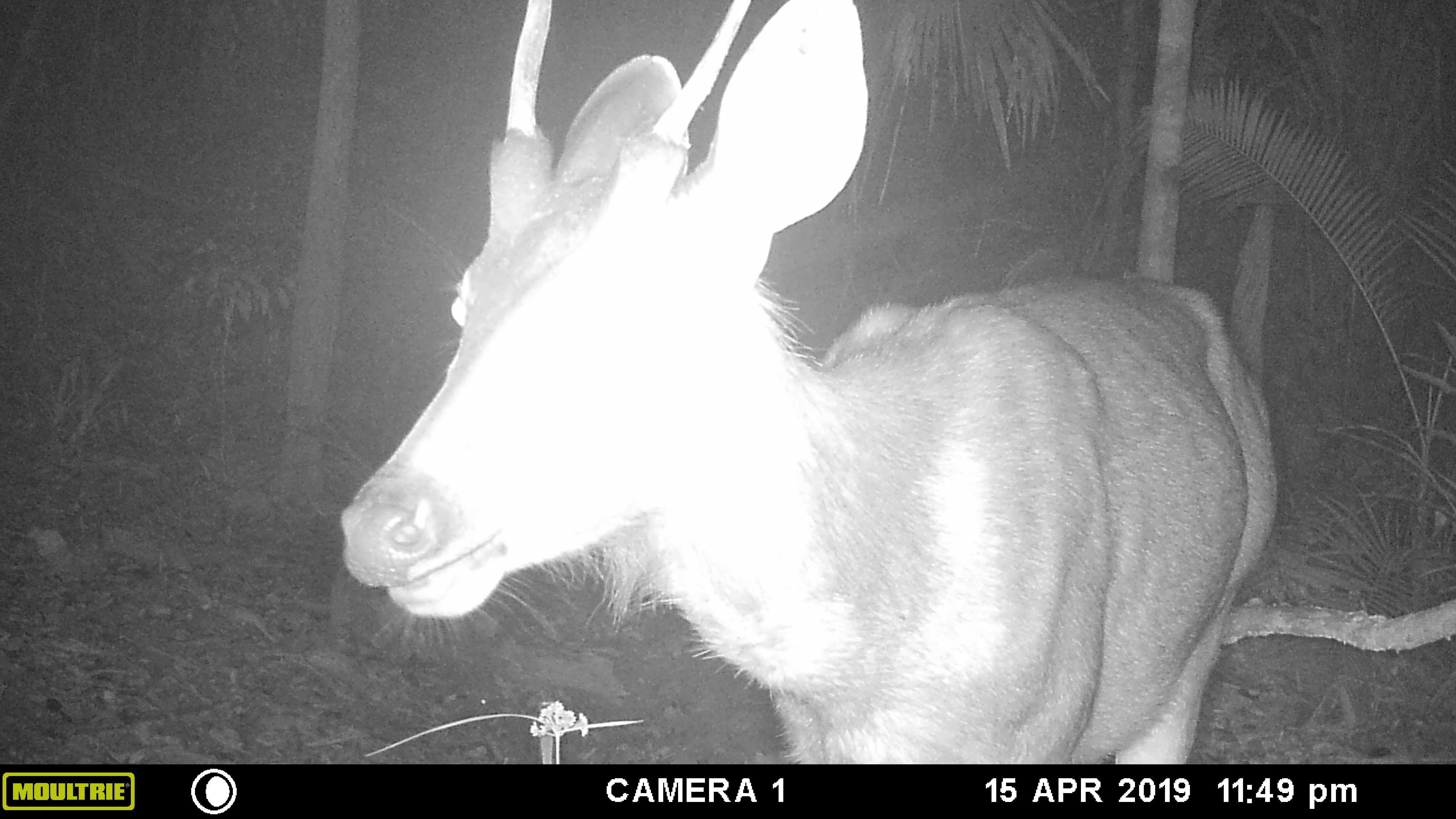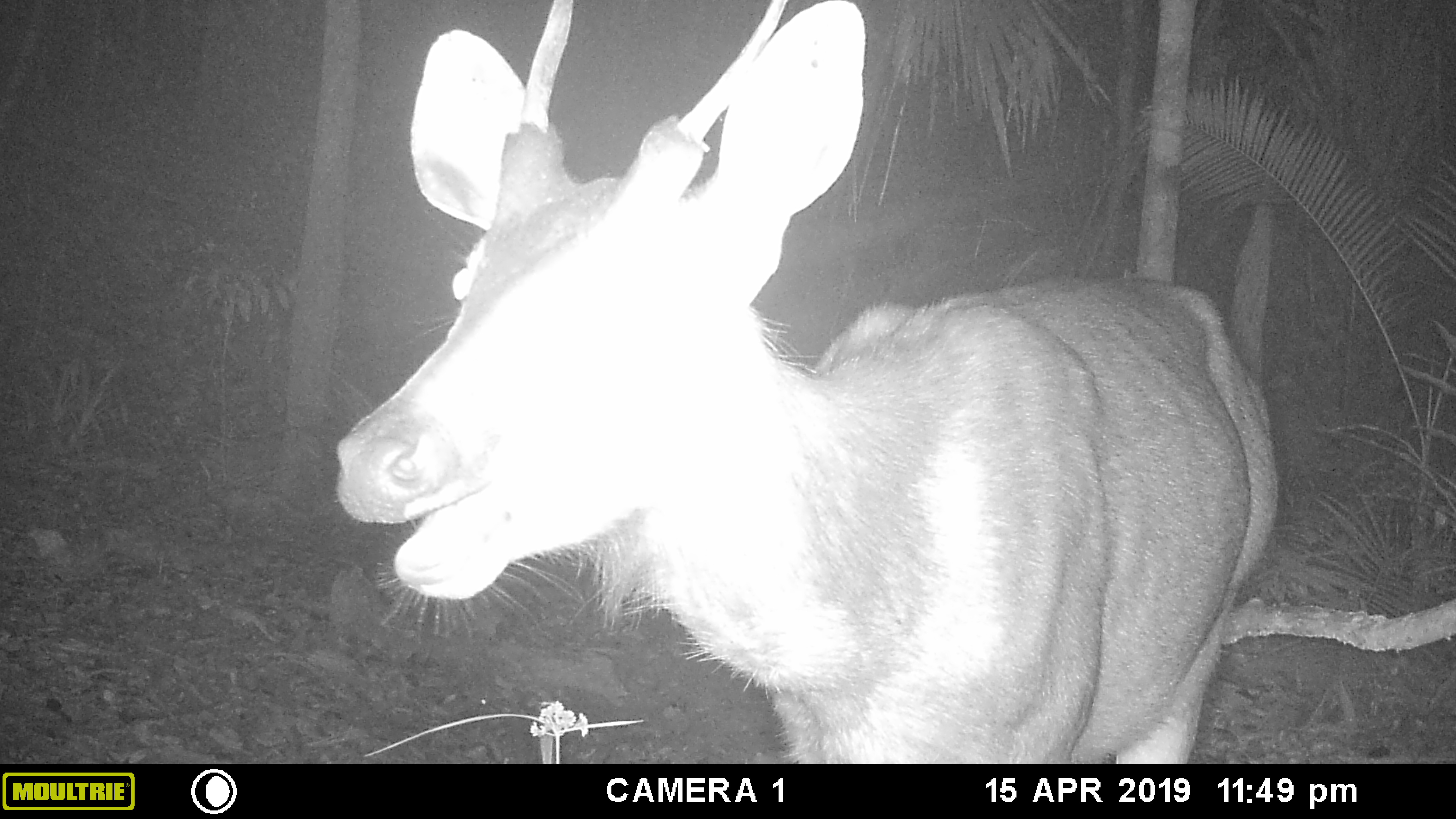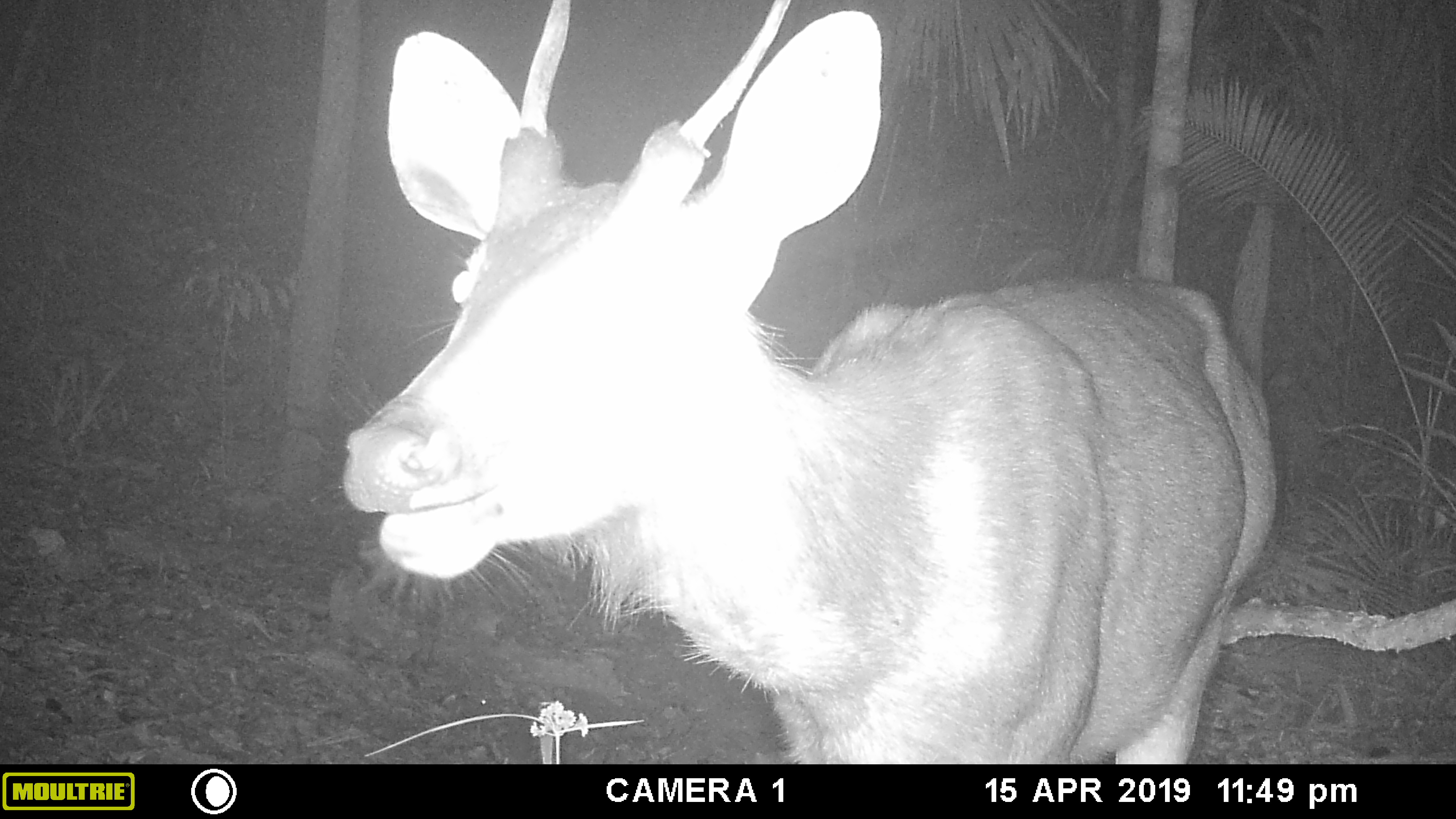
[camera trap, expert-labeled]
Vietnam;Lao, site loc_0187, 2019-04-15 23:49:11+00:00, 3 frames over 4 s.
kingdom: Animalia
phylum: Chordata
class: Mammalia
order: Artiodactyla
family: Cervidae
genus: Rusa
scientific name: Rusa unicolor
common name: sambar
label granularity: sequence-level